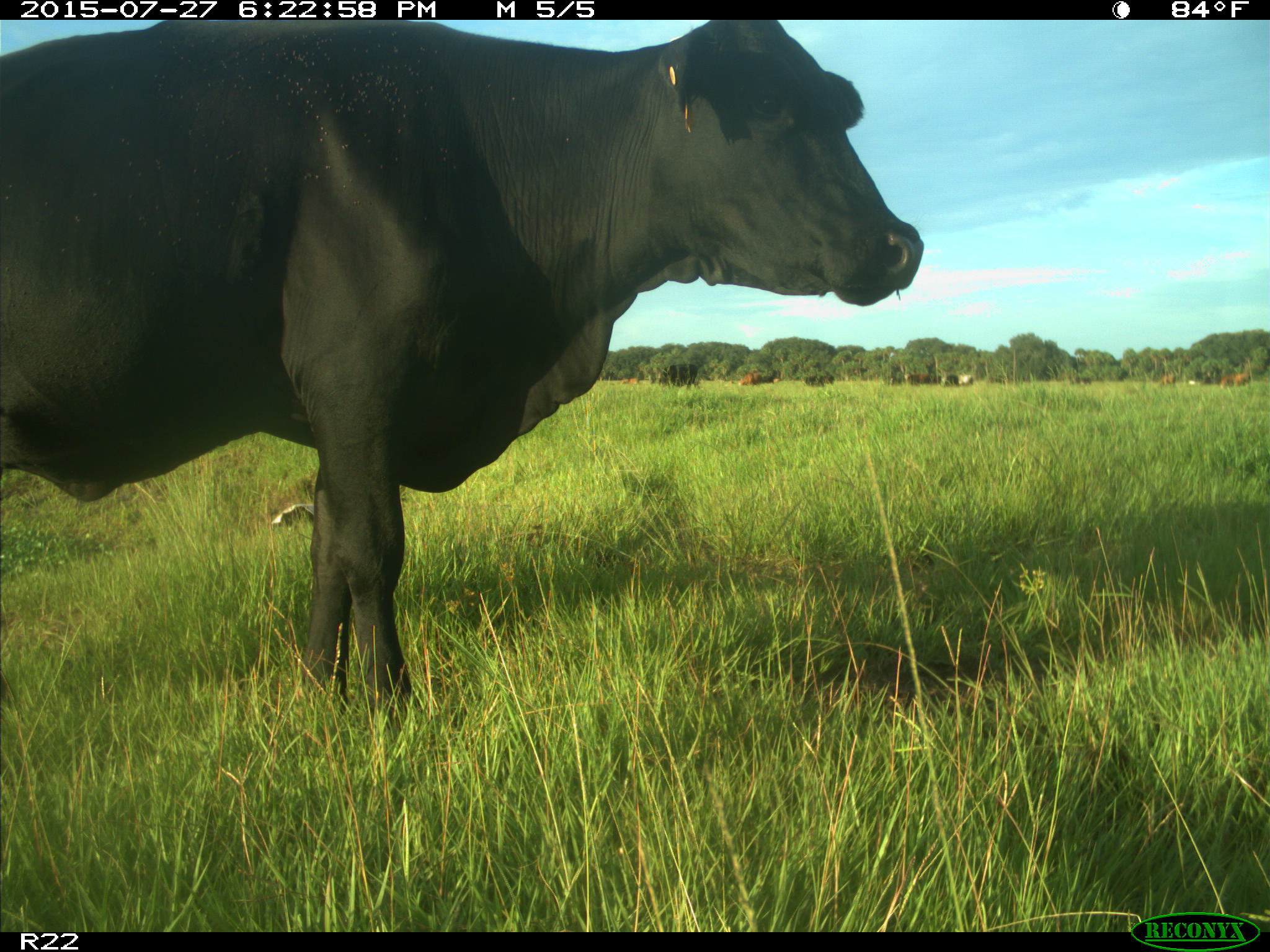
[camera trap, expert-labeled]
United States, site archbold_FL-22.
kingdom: Animalia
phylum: Chordata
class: Mammalia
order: Artiodactyla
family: Bovidae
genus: Bos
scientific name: Bos taurus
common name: domestic cow